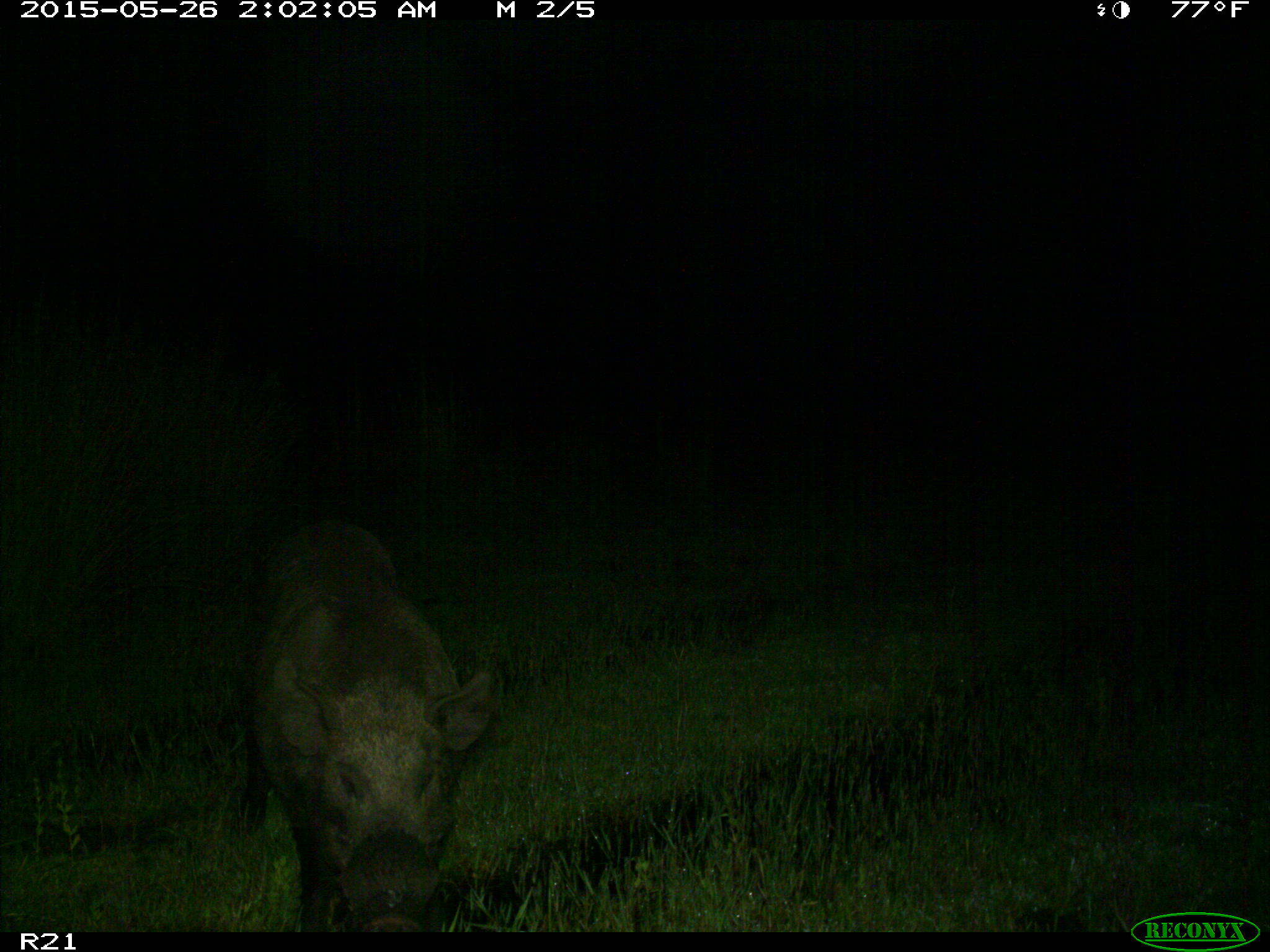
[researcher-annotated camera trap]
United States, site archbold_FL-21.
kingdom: Animalia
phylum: Chordata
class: Mammalia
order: Artiodactyla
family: Suidae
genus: Sus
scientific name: Sus scrofa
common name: wild boar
Sus scrofa (wild boar).